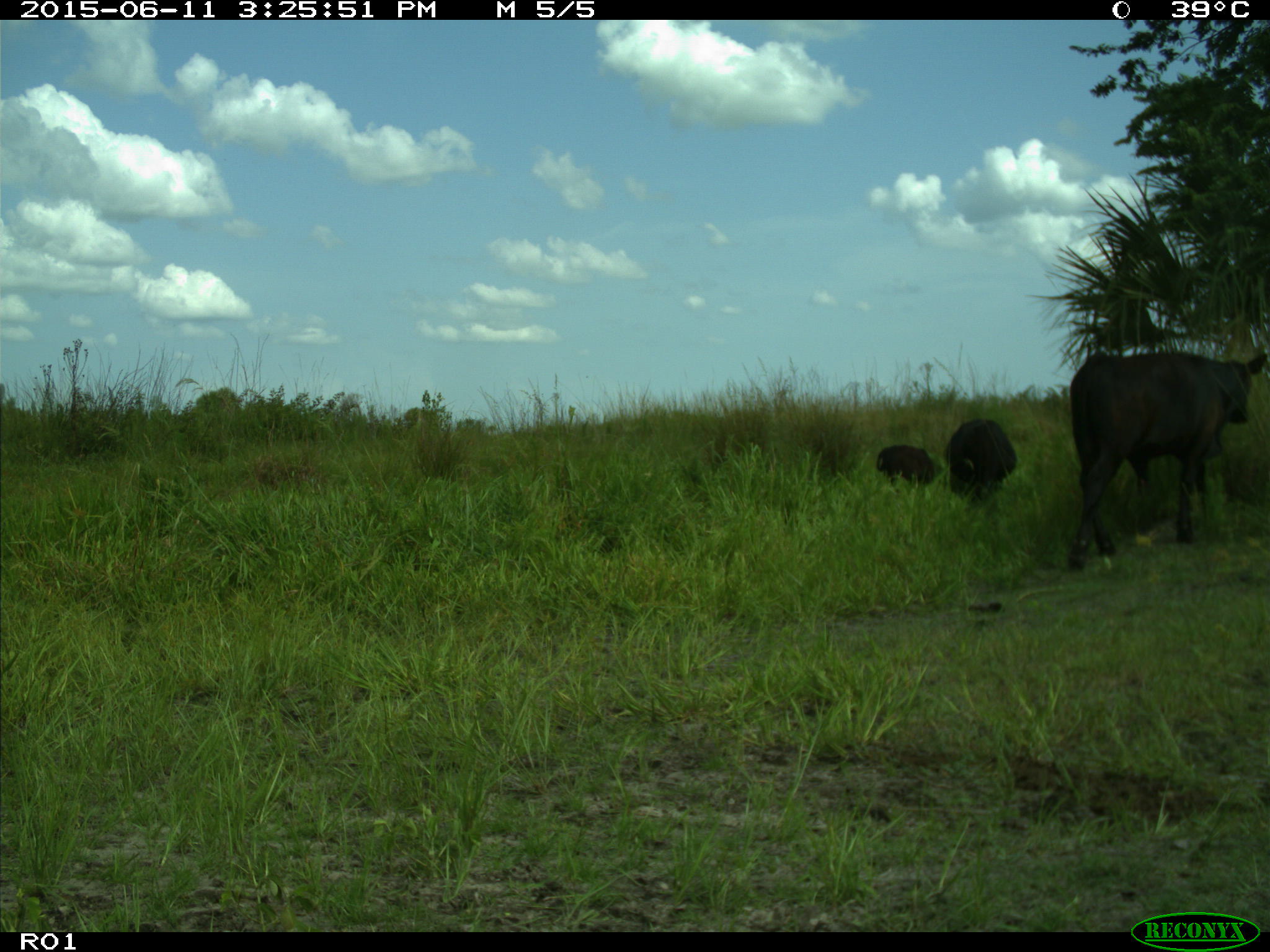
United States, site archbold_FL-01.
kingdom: Animalia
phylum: Chordata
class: Mammalia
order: Artiodactyla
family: Bovidae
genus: Bos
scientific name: Bos taurus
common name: domestic cow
Bos taurus (domestic cow).